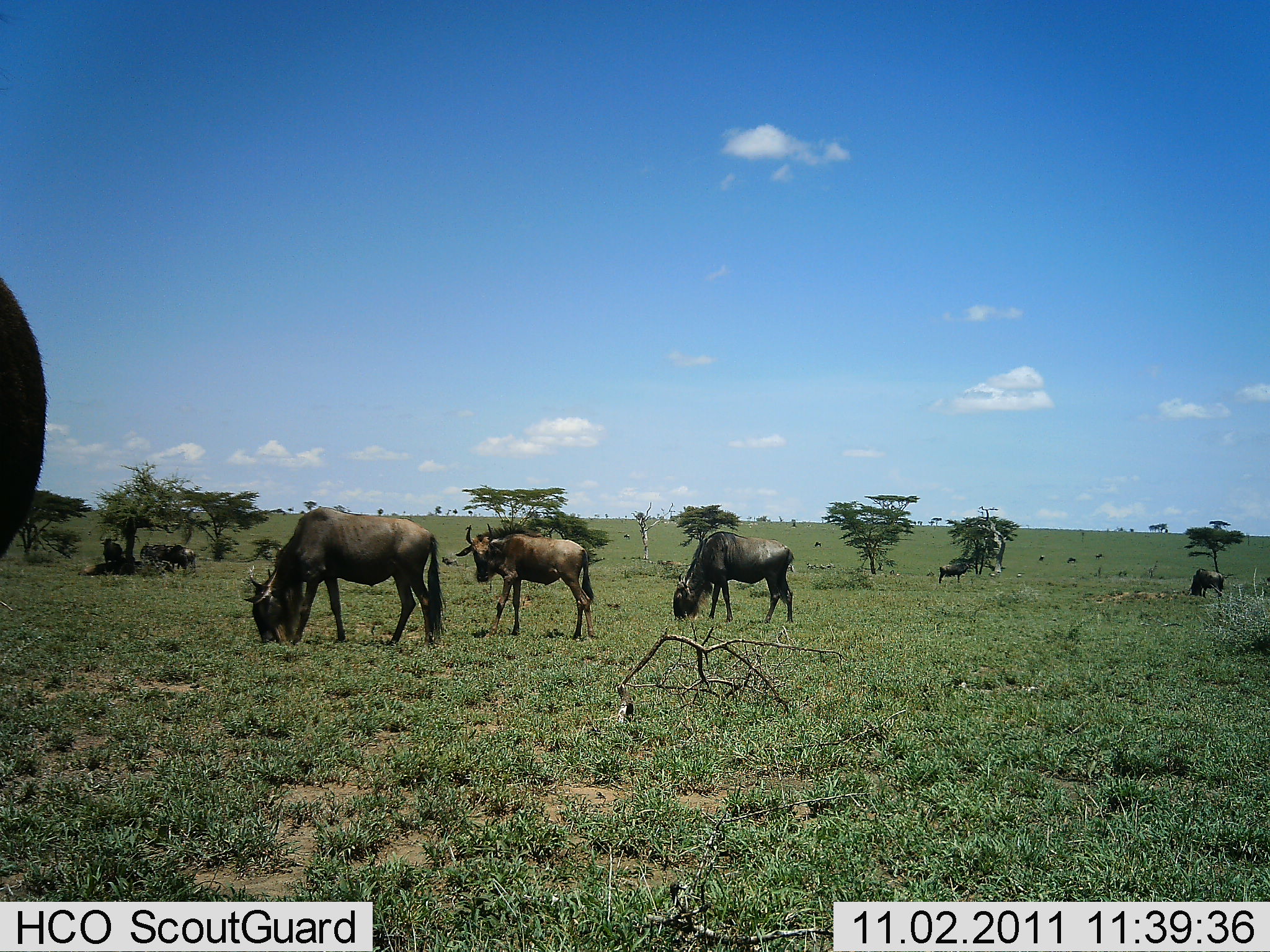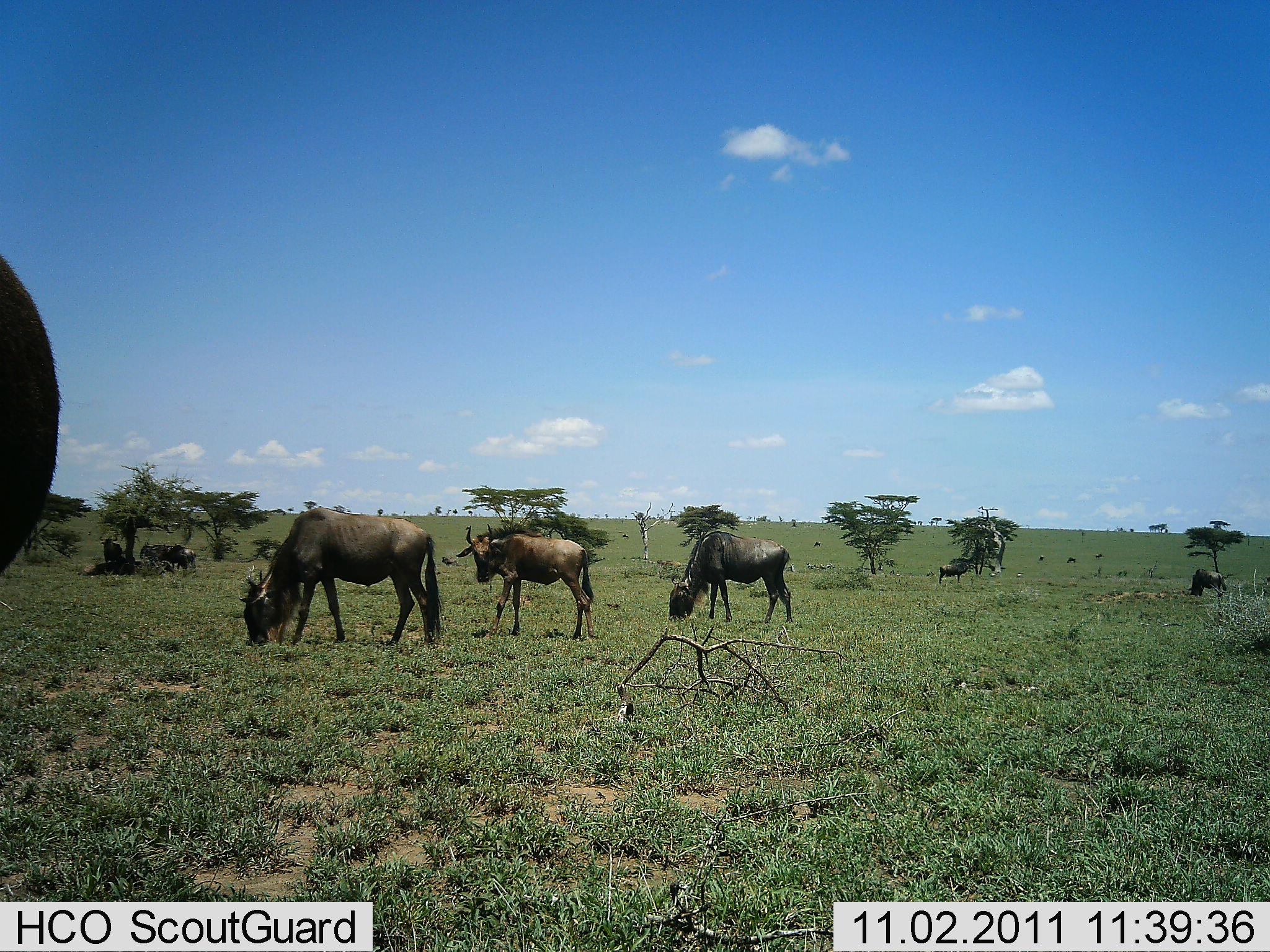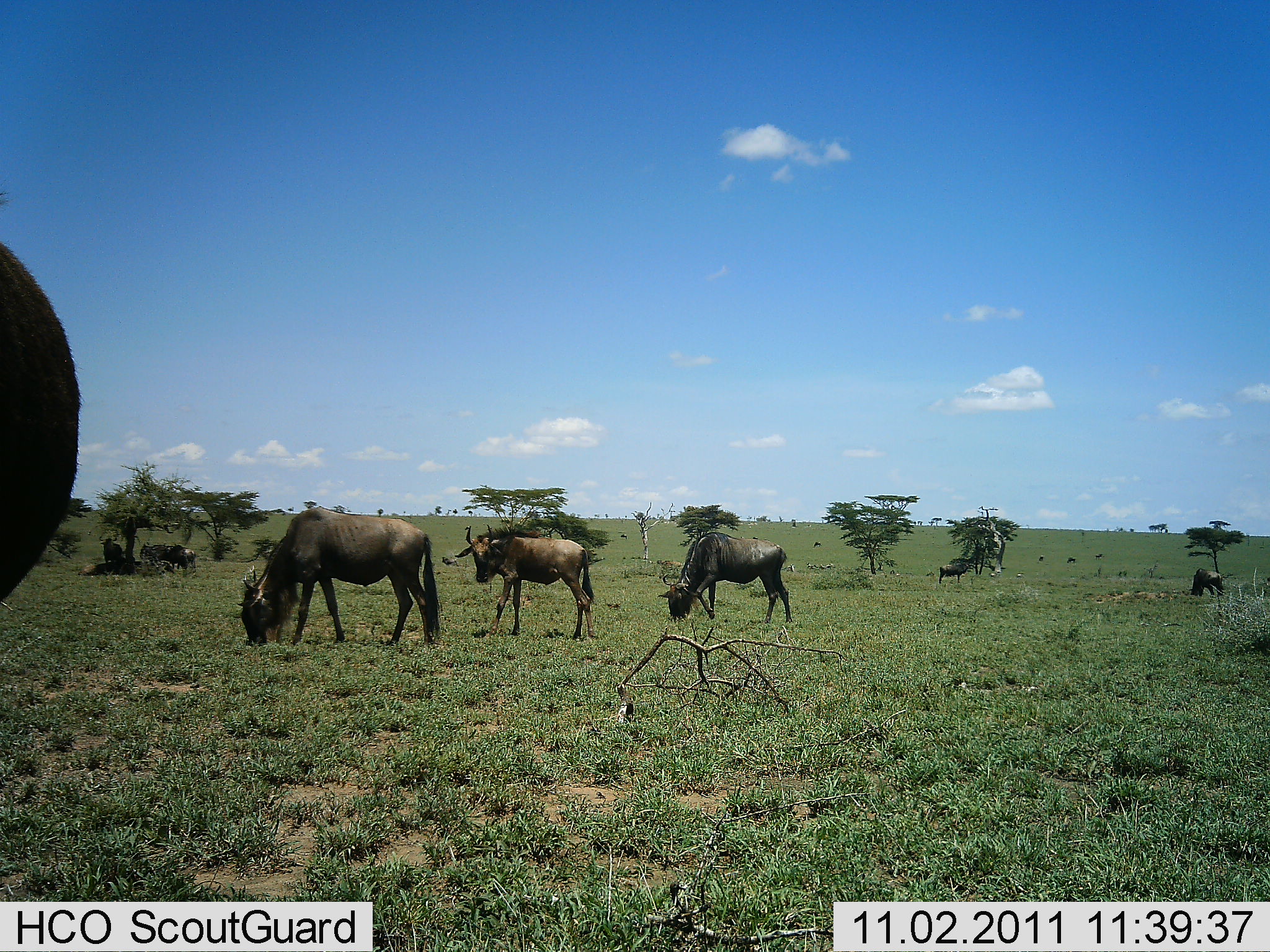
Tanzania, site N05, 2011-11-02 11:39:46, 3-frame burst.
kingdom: Animalia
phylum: Chordata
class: Mammalia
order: Artiodactyla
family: Bovidae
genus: Connochaetes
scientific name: Connochaetes taurinus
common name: blue wildebeest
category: wildebeest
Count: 8.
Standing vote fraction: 46%.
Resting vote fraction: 8%.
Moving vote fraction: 8%.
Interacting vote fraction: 0%.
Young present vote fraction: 15%.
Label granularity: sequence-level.